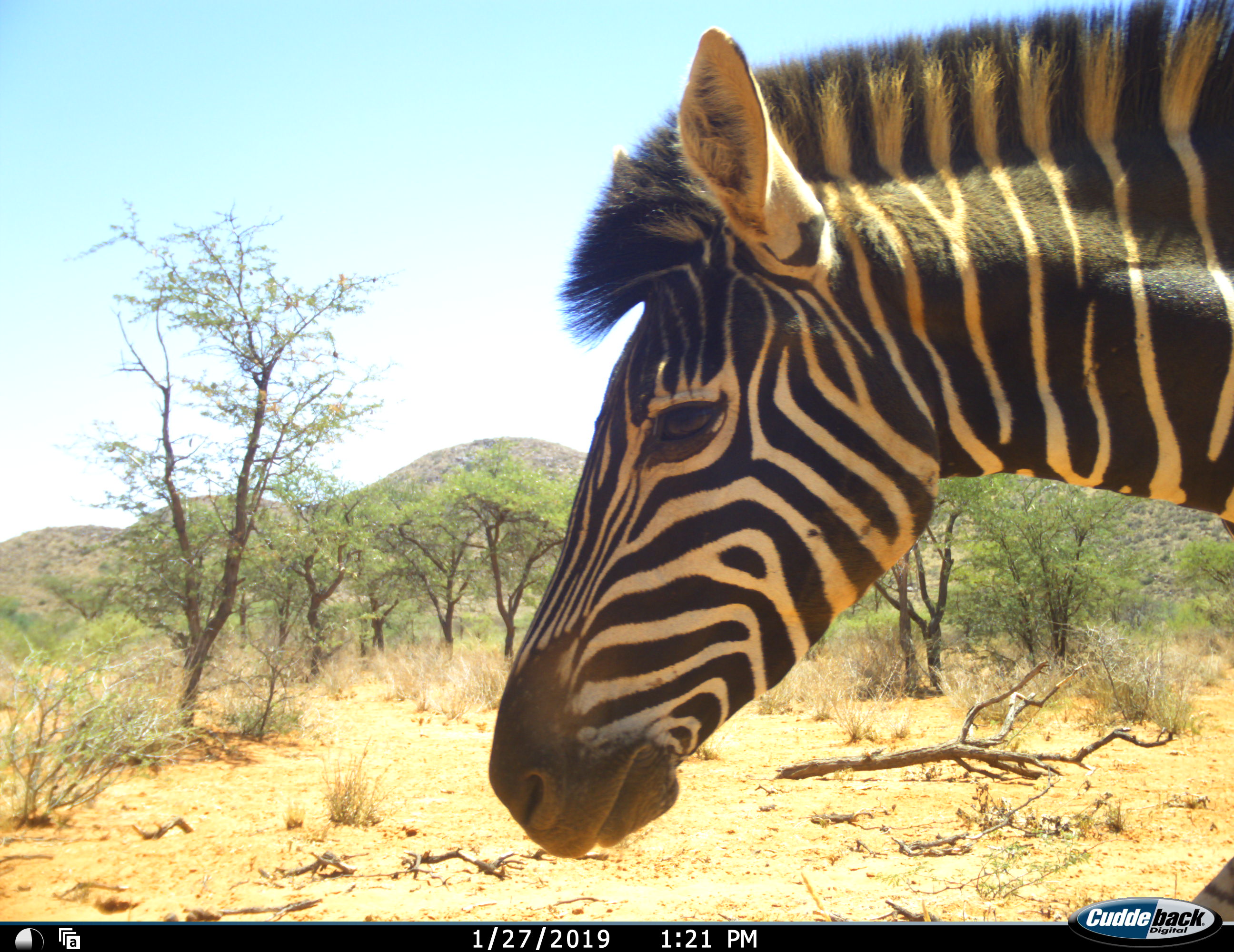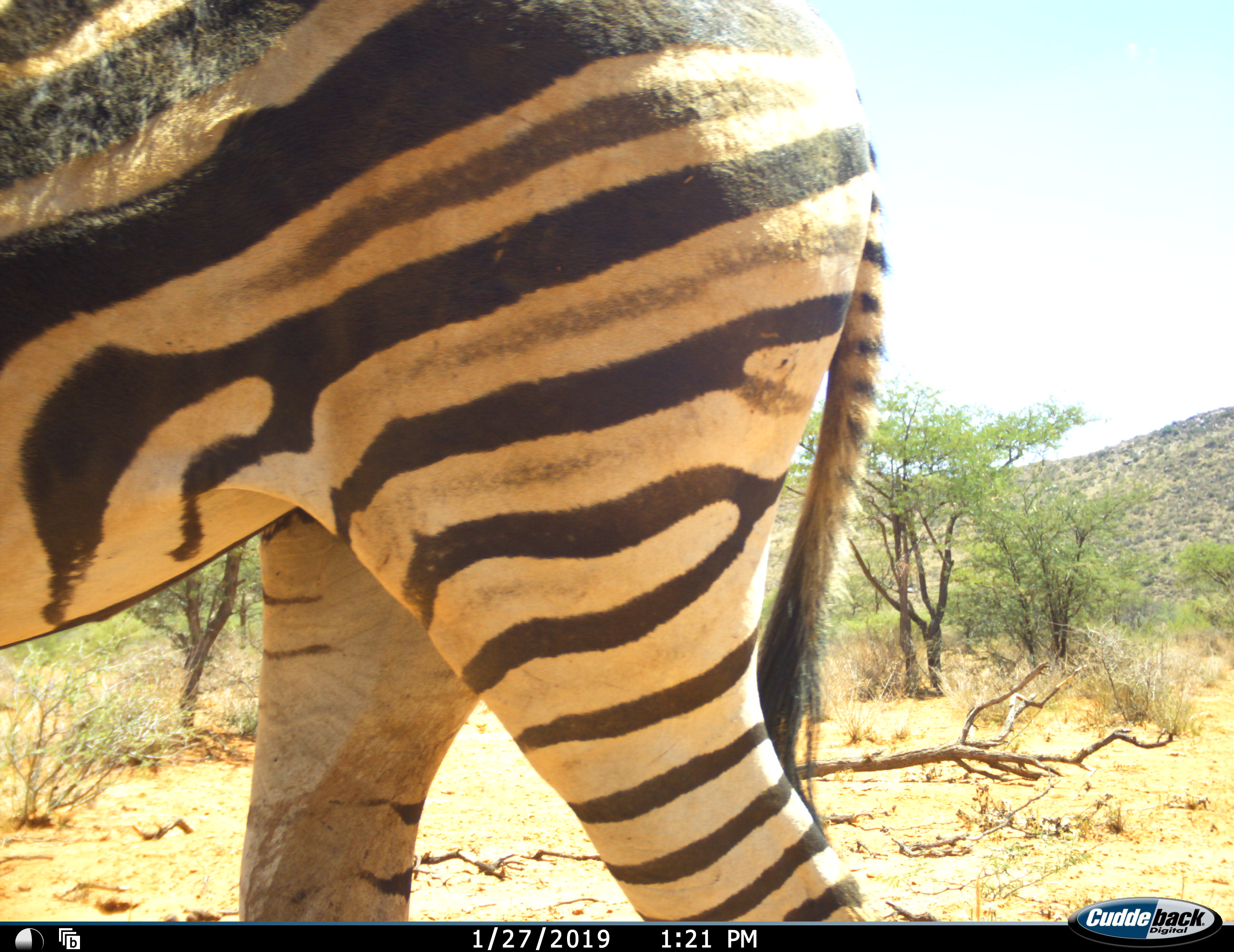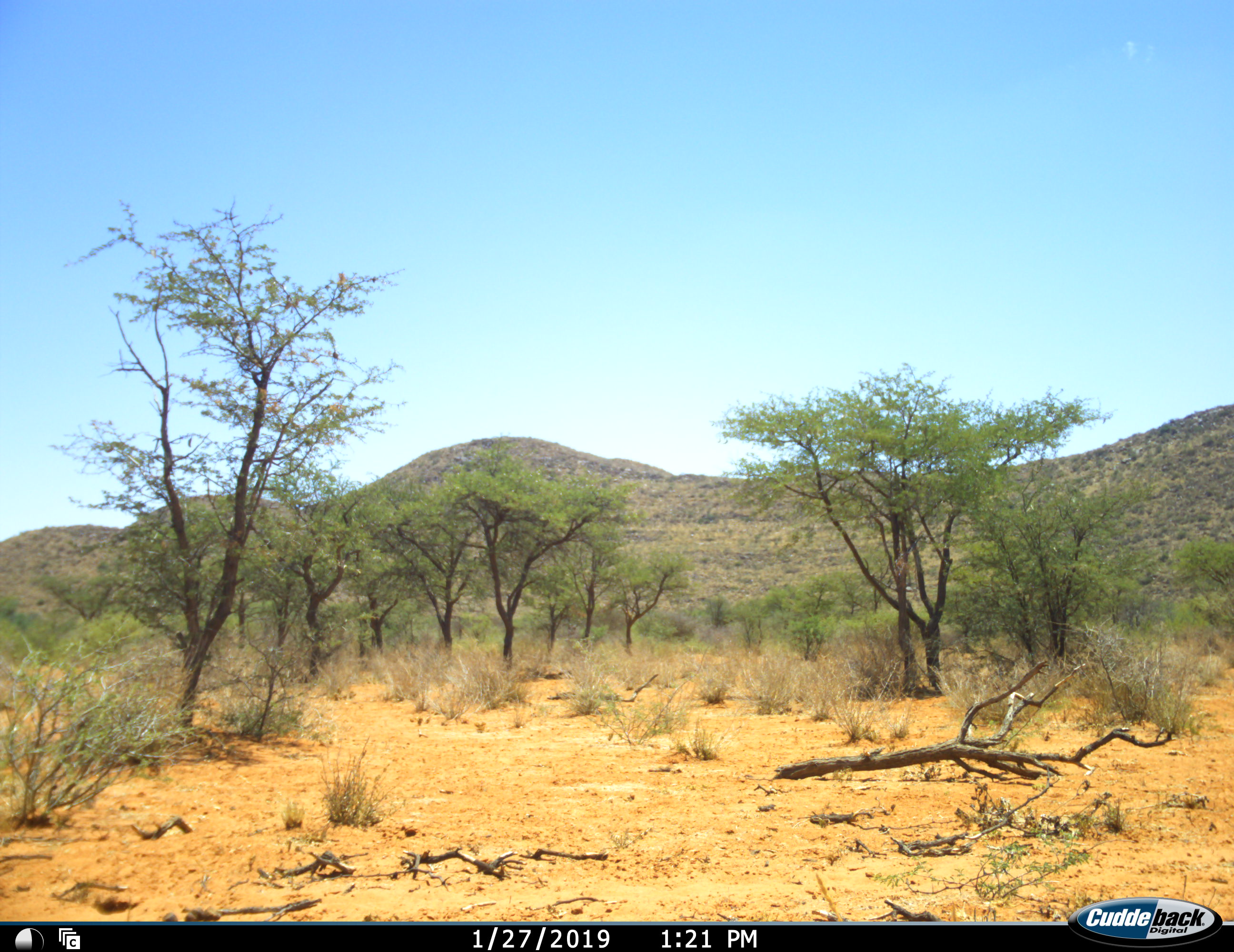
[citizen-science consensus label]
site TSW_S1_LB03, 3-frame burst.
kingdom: Animalia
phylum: Chordata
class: Mammalia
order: Perissodactyla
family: Equidae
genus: Equus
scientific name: Equus quagga burchellii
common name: burchell's zebra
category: zebraburchells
Zebraburchells (burchell's zebra) (Equus quagga burchellii), count 1. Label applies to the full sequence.